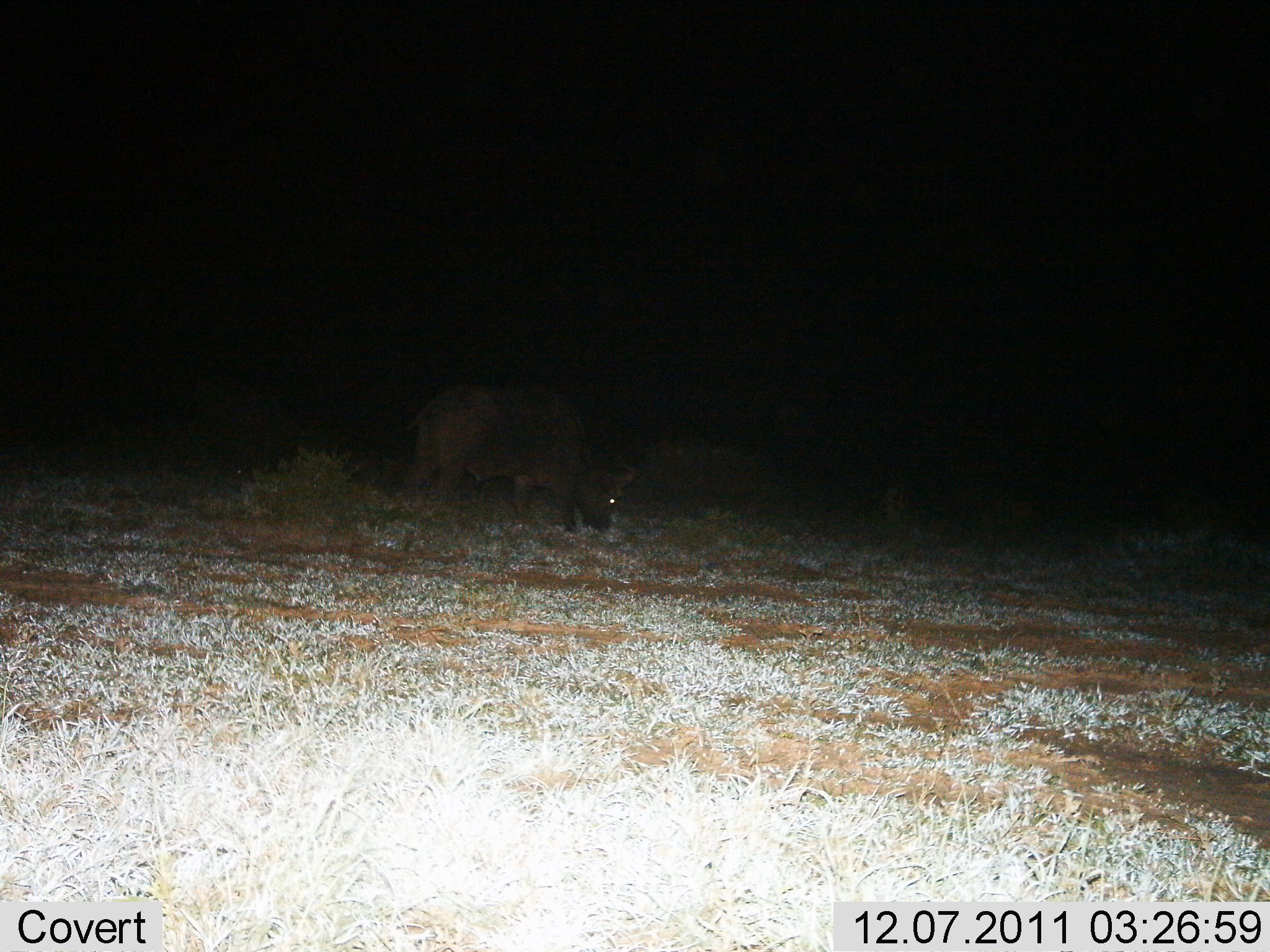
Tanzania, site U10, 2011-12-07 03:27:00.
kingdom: Animalia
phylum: Chordata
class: Mammalia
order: Artiodactyla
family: Bovidae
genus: Syncerus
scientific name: Syncerus caffer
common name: cape buffalo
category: buffalo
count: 1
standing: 9%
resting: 0%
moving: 0%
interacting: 0%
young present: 0%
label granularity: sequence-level